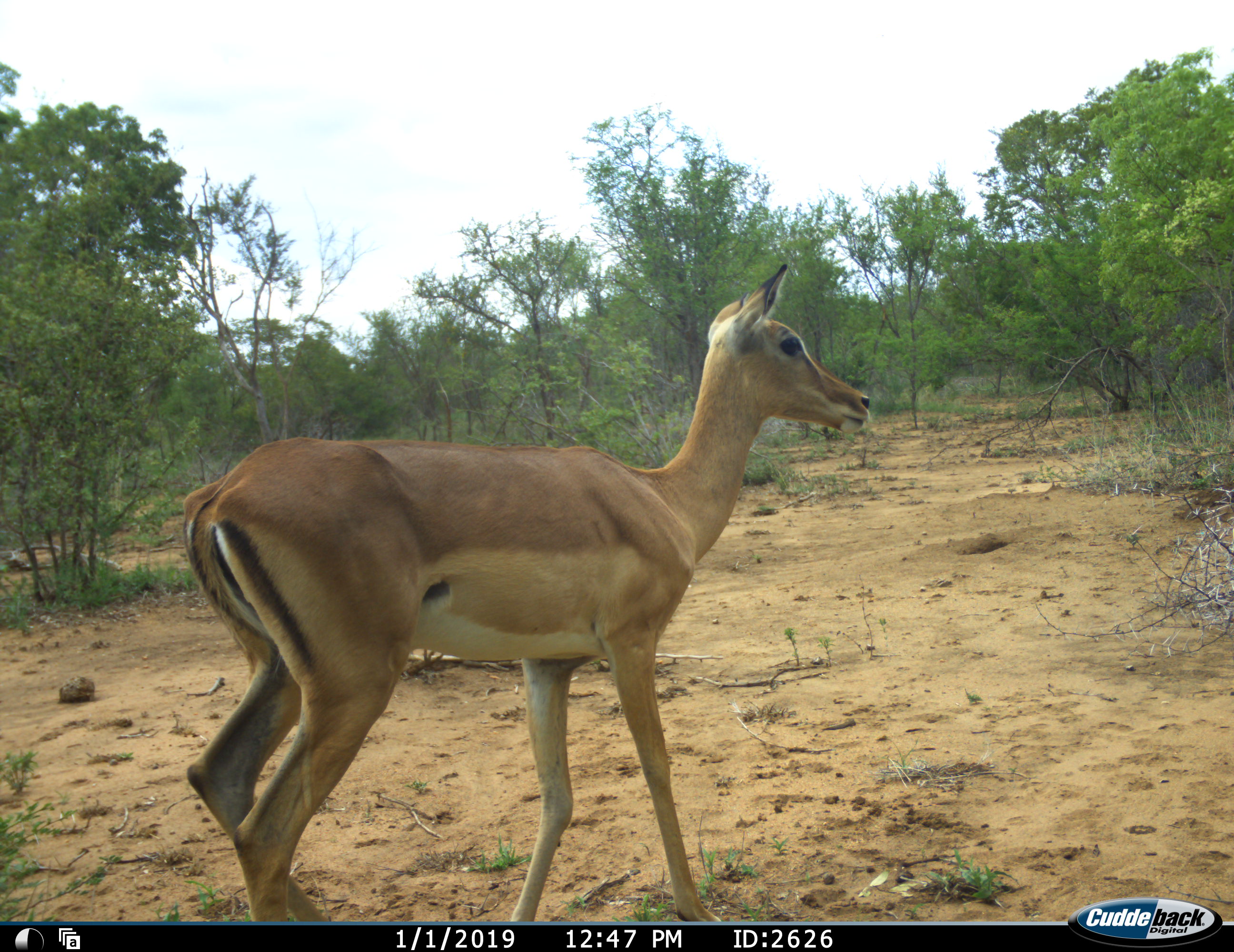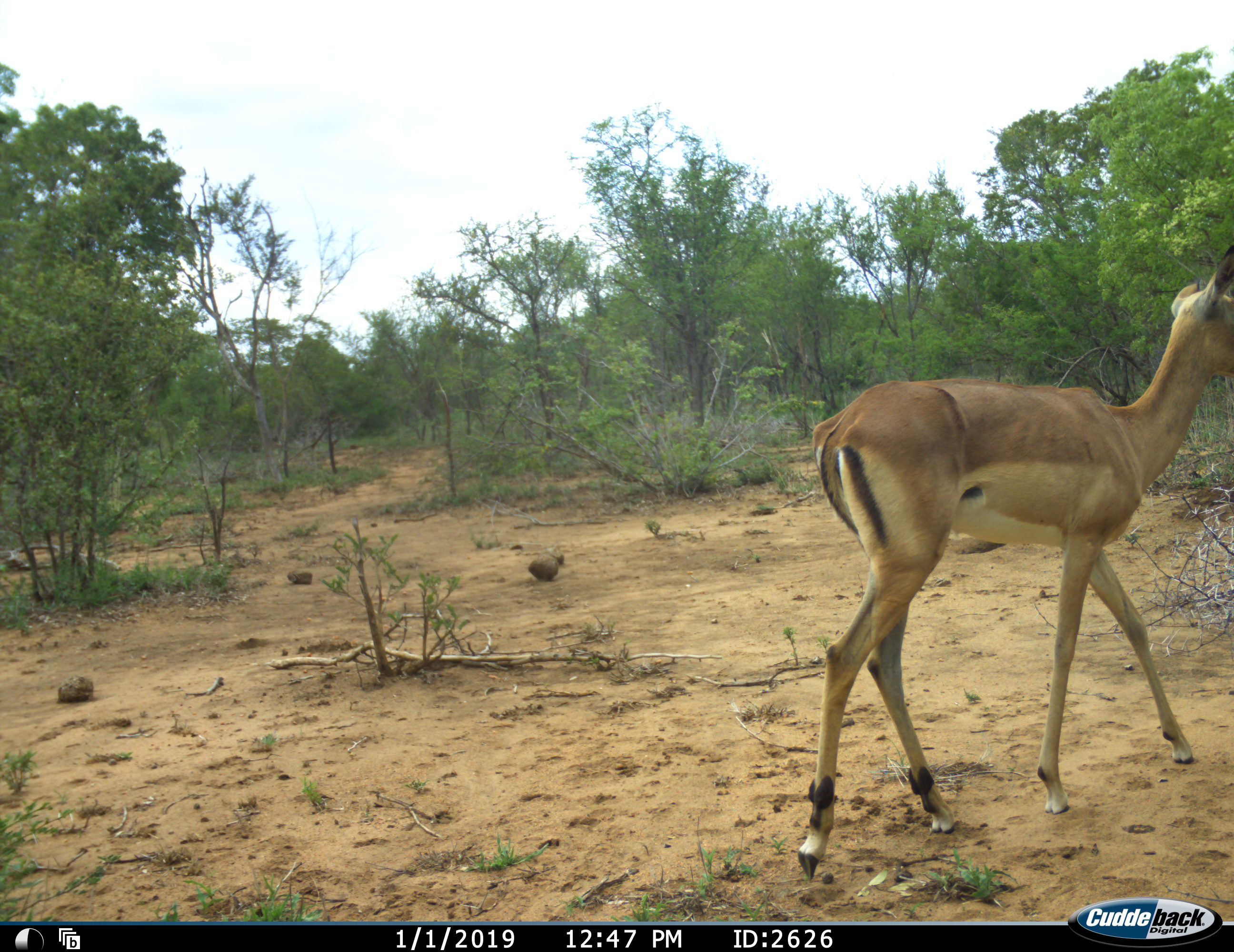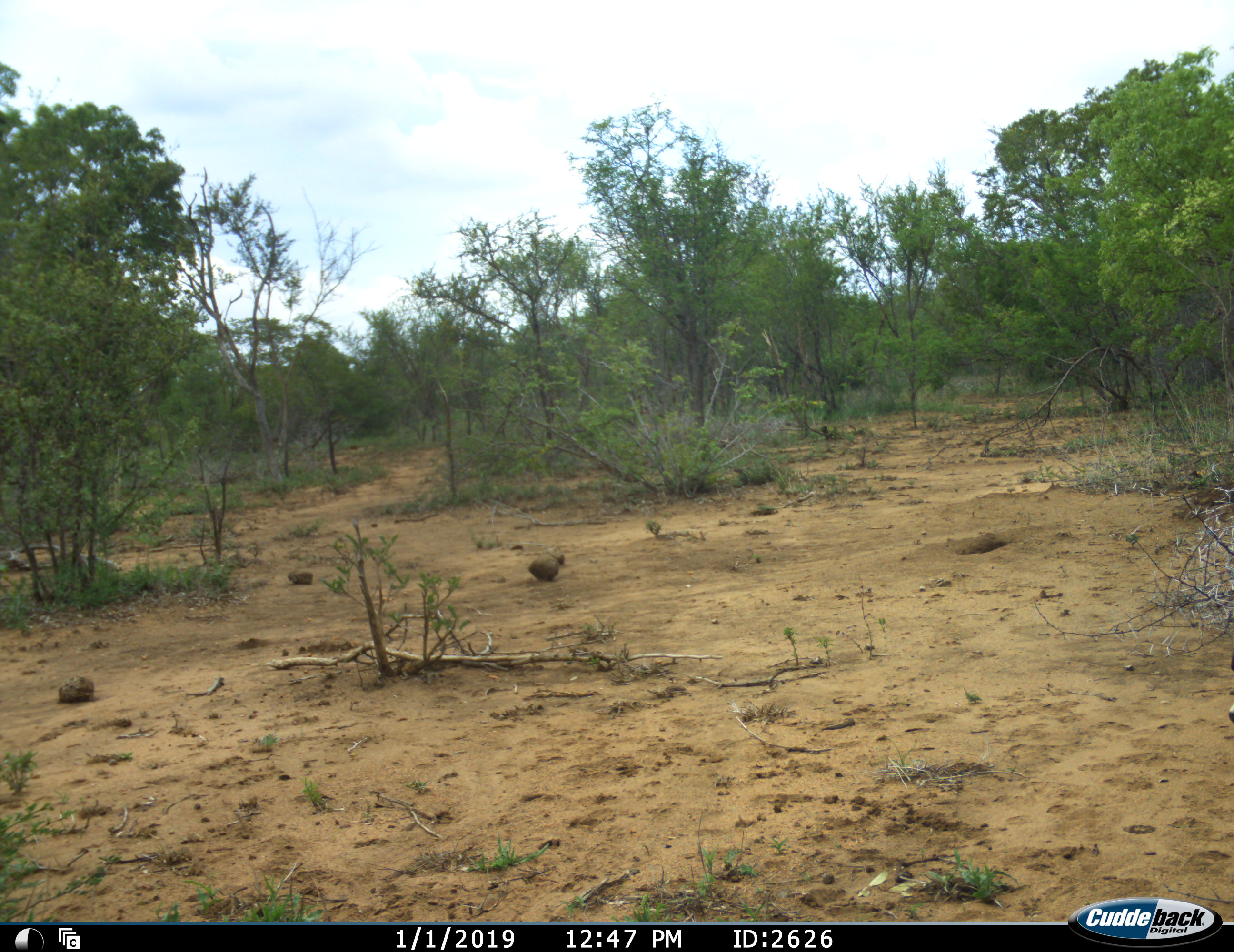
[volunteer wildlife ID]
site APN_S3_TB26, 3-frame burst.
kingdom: Animalia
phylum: Chordata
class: Mammalia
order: Artiodactyla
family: Bovidae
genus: Aepyceros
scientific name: Aepyceros melampus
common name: impala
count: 1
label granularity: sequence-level